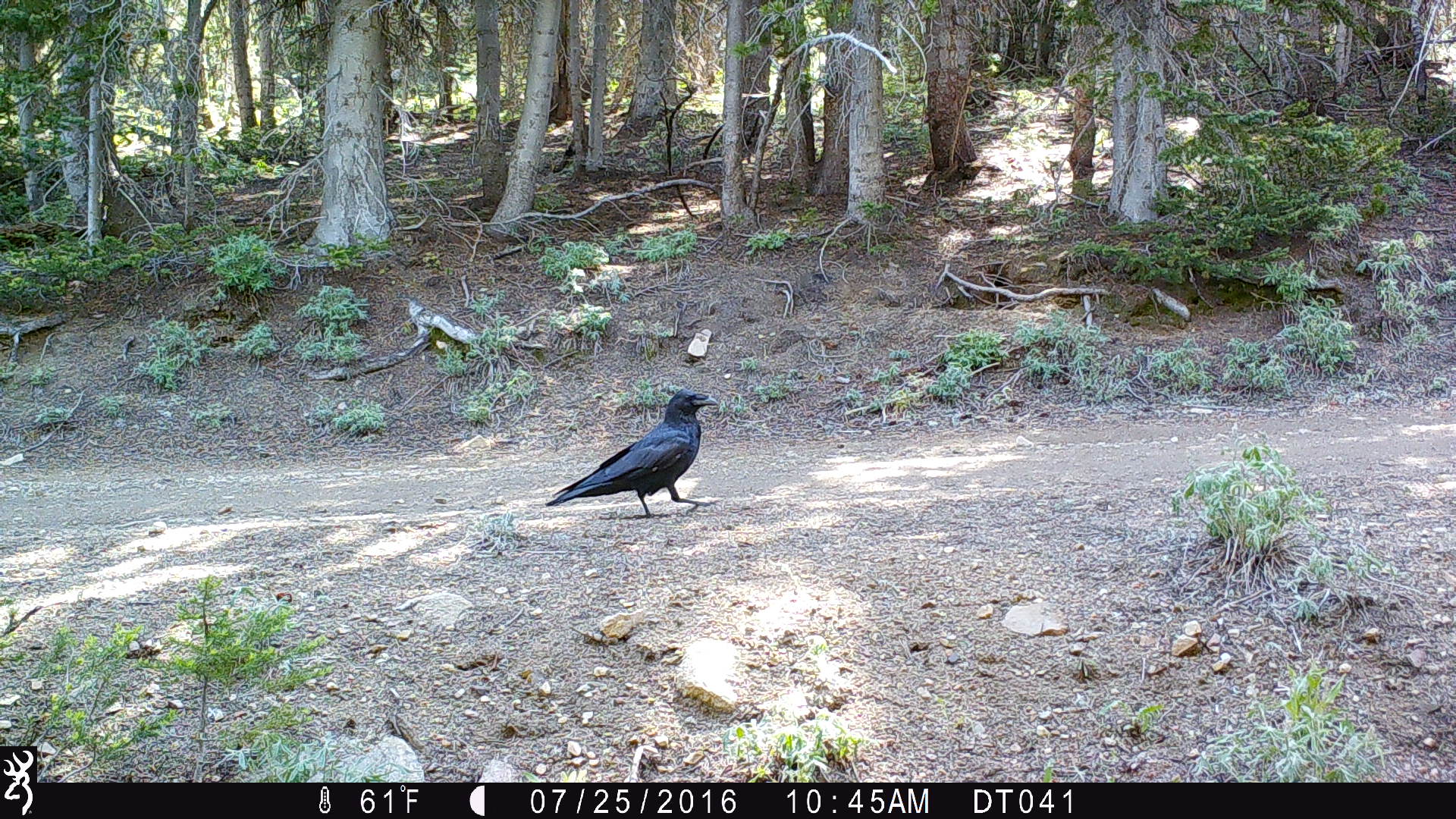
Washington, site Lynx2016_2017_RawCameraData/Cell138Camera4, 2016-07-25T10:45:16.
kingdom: Animalia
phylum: Chordata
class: Aves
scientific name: Aves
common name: birds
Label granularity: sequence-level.